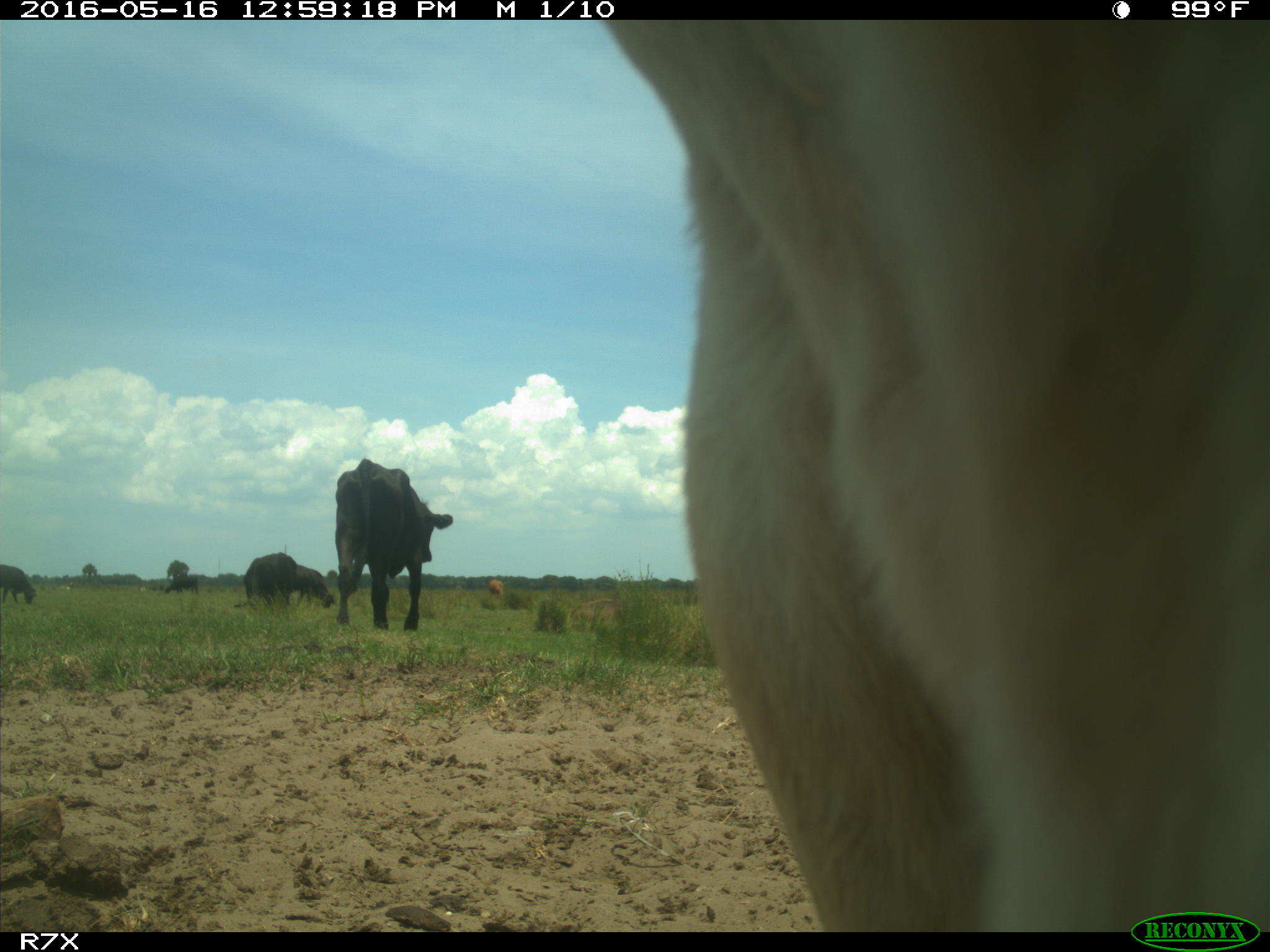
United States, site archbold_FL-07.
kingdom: Animalia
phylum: Chordata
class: Mammalia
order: Artiodactyla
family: Bovidae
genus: Bos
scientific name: Bos taurus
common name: domestic cow